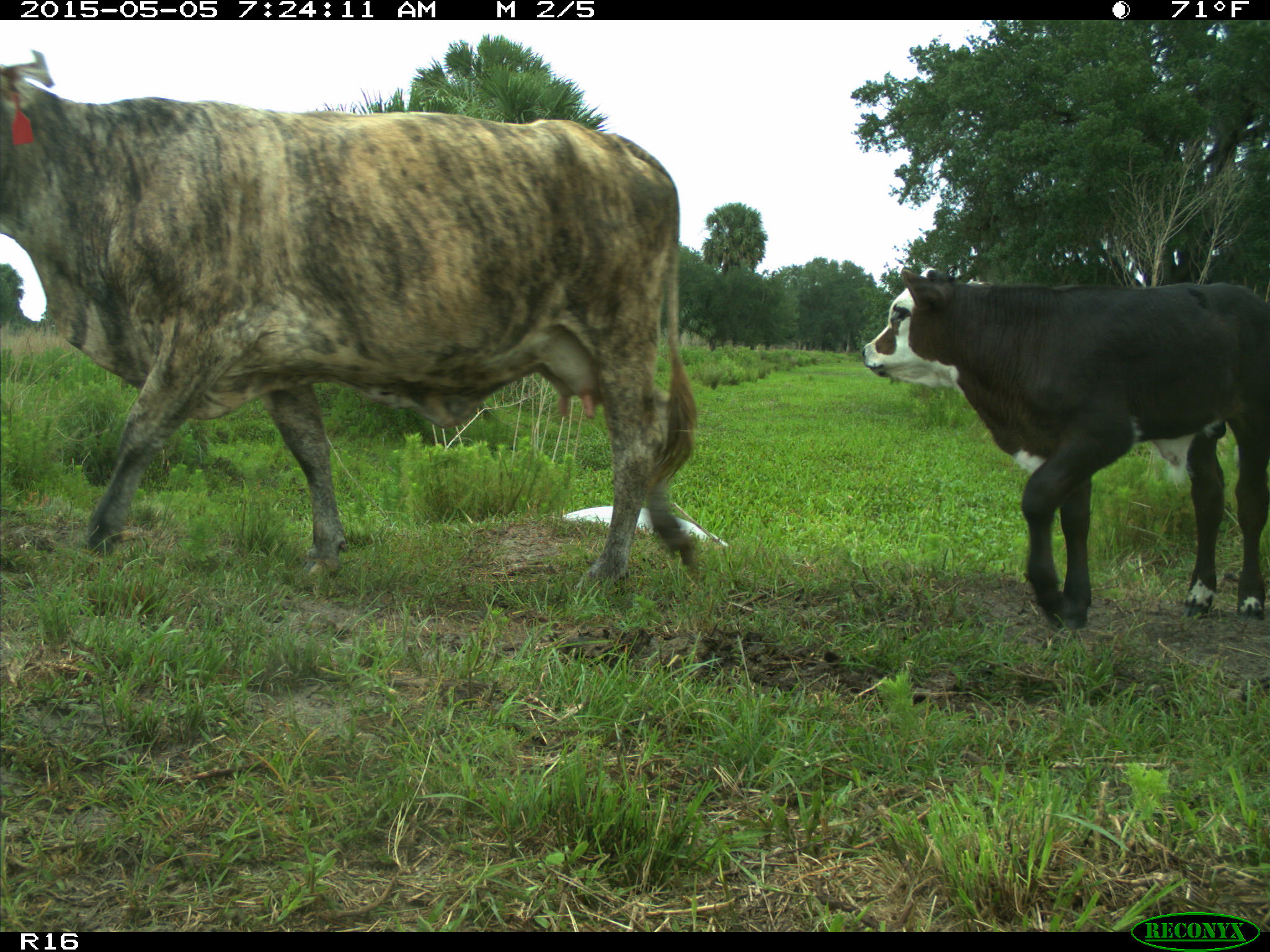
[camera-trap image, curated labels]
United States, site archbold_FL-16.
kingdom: Animalia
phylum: Chordata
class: Mammalia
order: Artiodactyla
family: Bovidae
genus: Bos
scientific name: Bos taurus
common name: domestic cow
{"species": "Bos taurus (domestic cow)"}